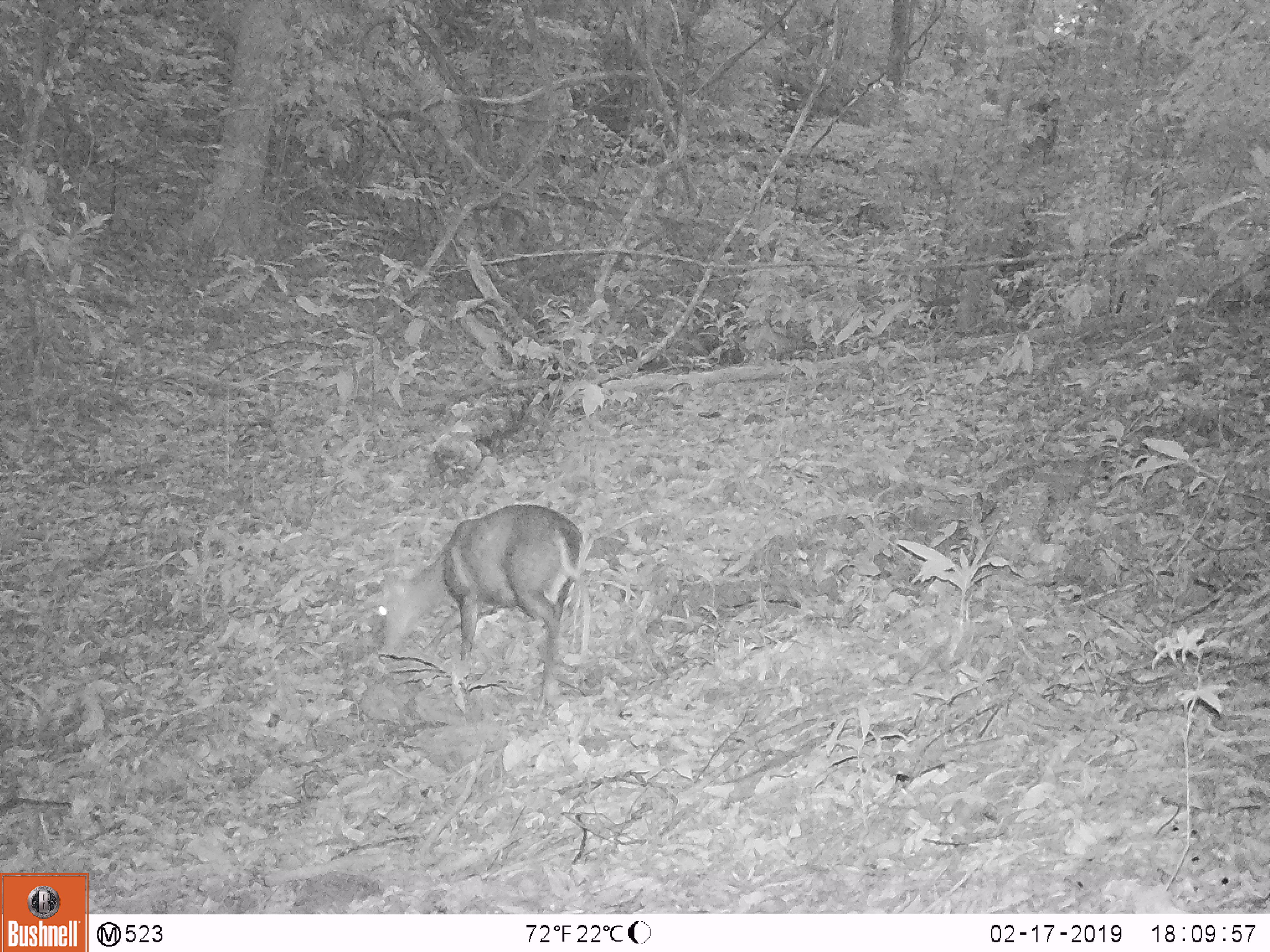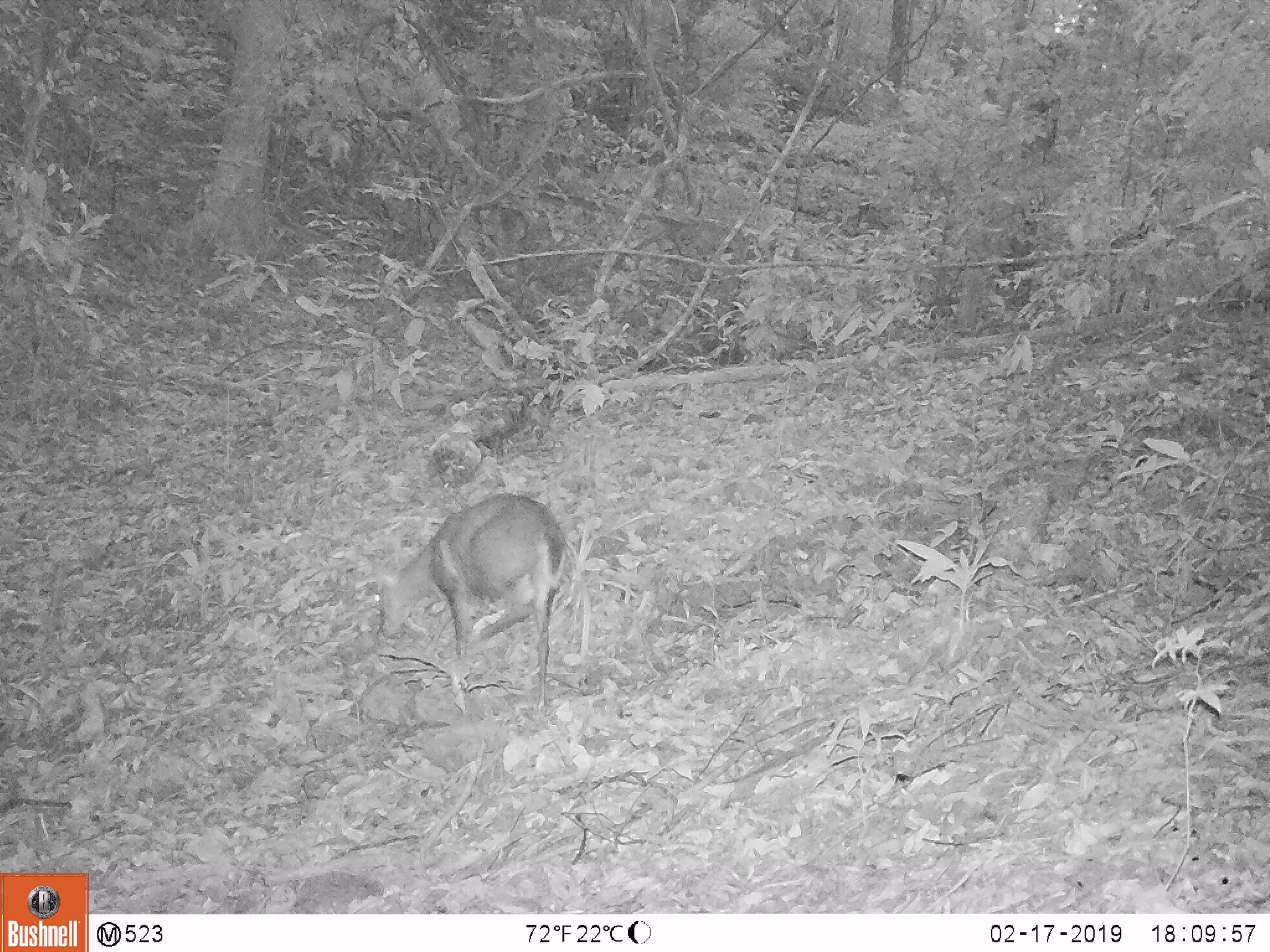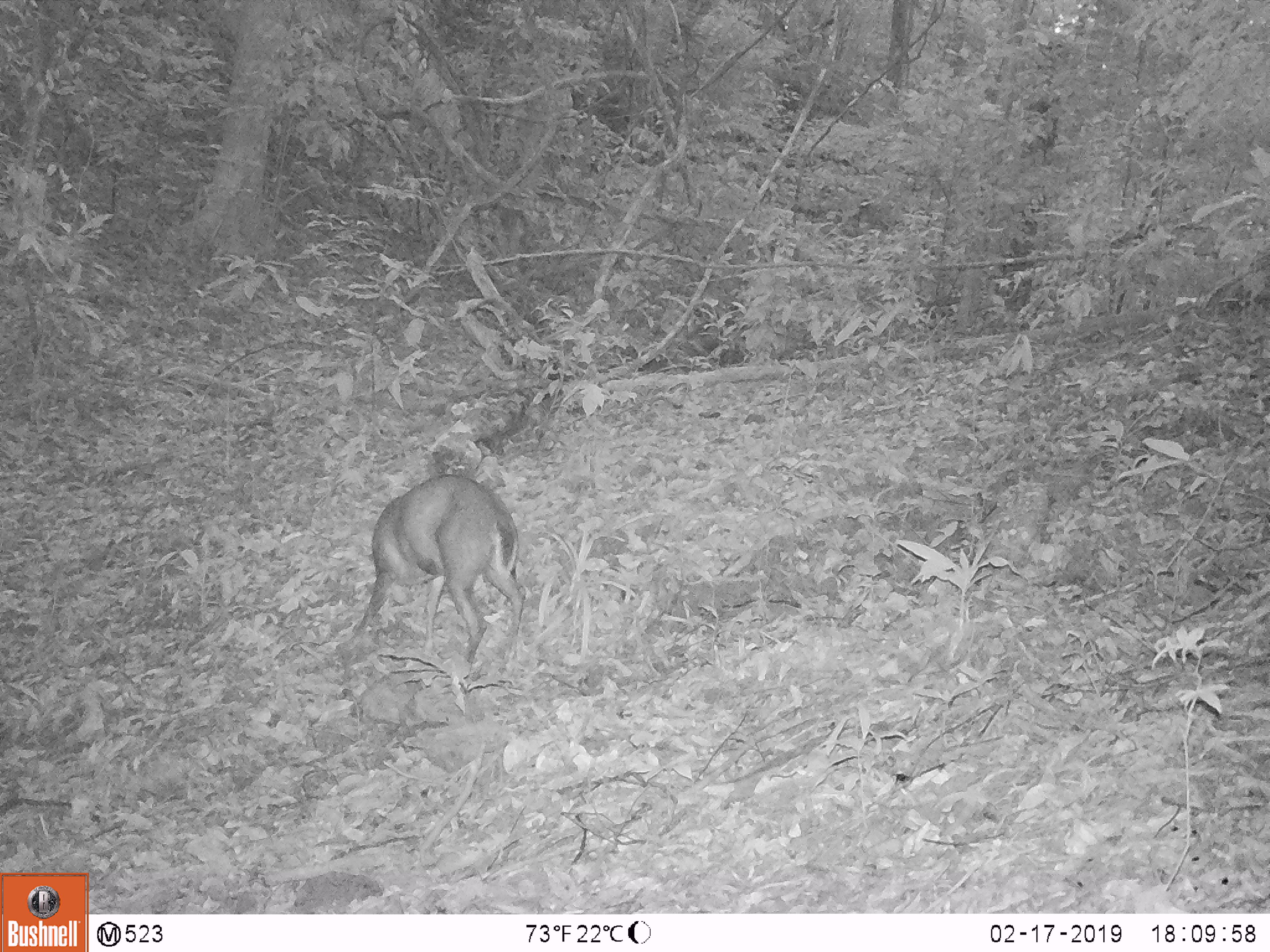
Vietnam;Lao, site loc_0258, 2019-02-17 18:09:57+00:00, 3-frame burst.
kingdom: Animalia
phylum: Chordata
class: Mammalia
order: Artiodactyla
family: Cervidae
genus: Muntiacus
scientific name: Muntiacus rooseveltorum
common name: roosevelt's muntjac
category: roosevelts muntjac group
Roosevelts muntjac group (roosevelt's muntjac) (Muntiacus rooseveltorum). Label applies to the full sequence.